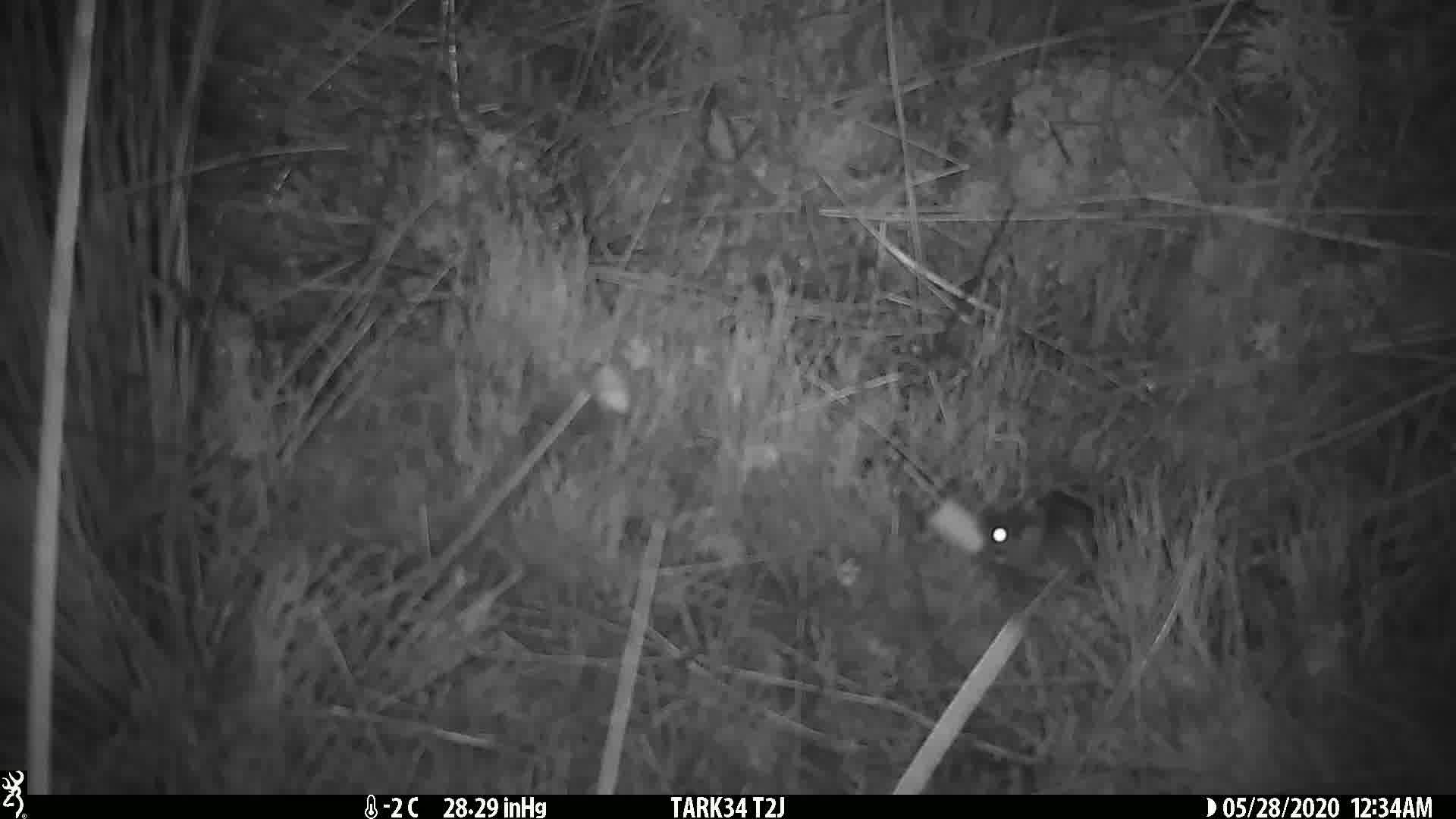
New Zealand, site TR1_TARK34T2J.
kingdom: Animalia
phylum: Chordata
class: Mammalia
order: Rodentia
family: Muridae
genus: Mus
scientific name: Mus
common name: mouse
Mouse (Mus).